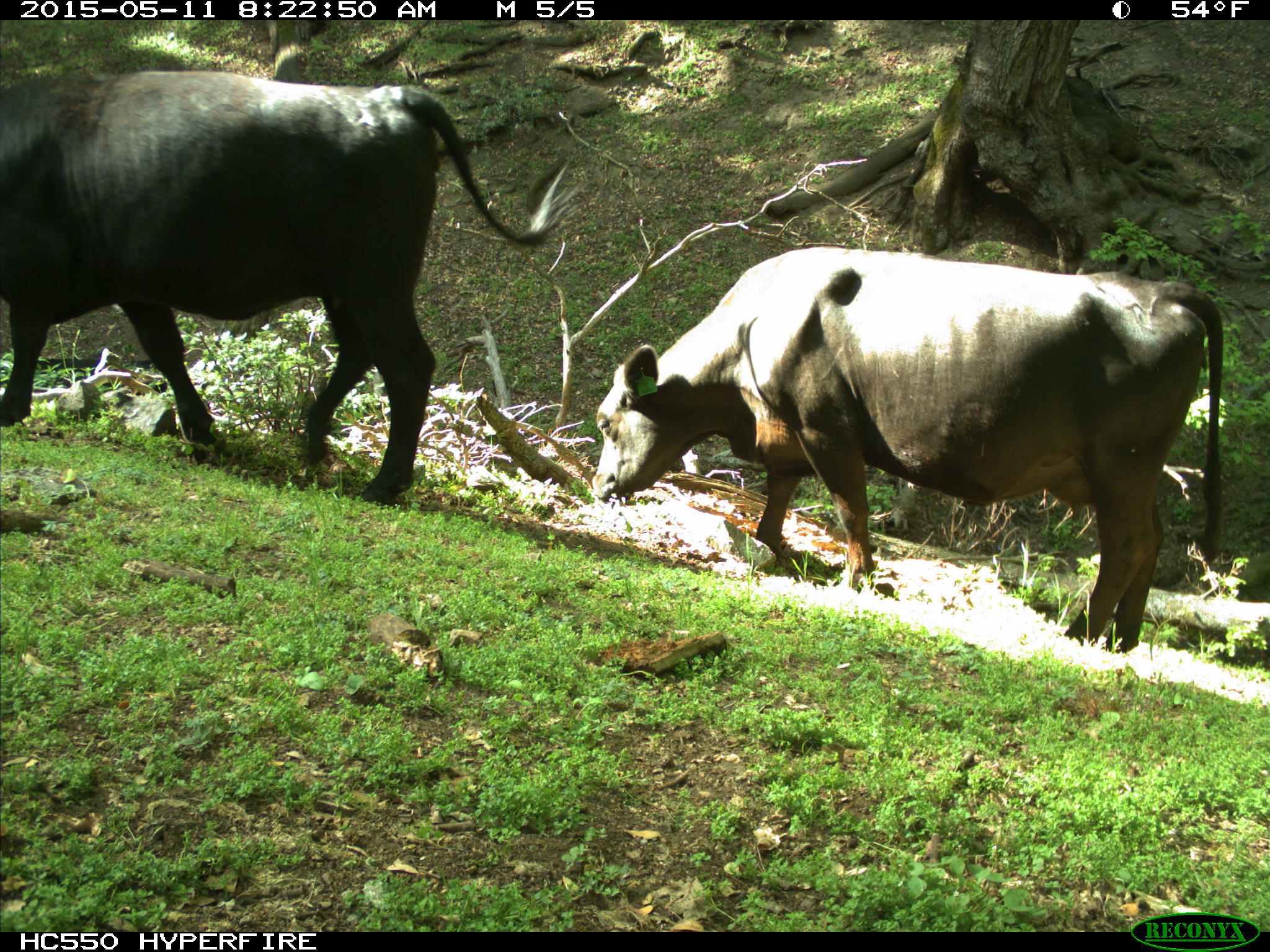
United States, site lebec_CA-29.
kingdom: Animalia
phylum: Chordata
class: Mammalia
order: Artiodactyla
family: Bovidae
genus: Bos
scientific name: Bos taurus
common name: domestic cow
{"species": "Bos taurus (domestic cow)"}